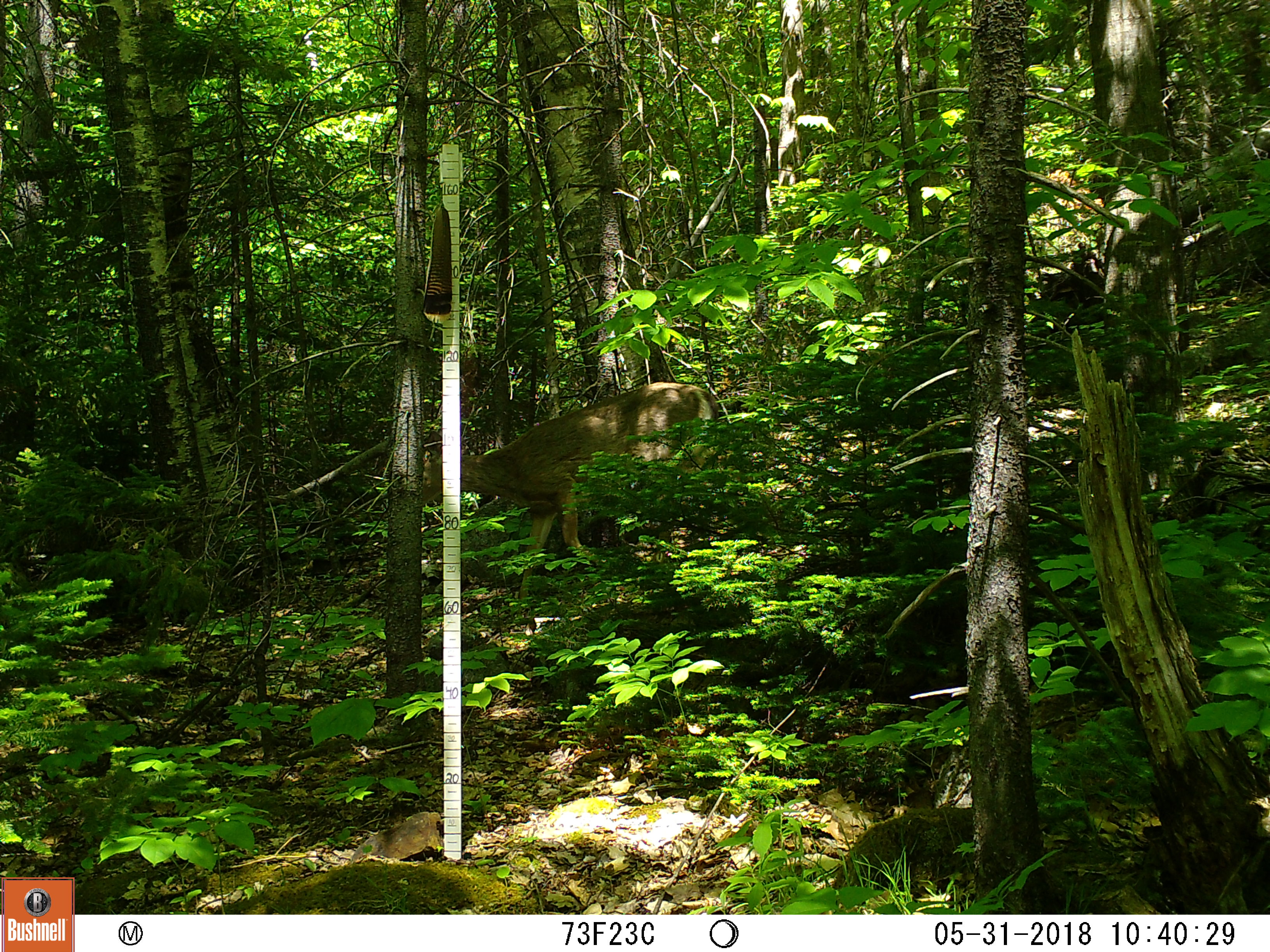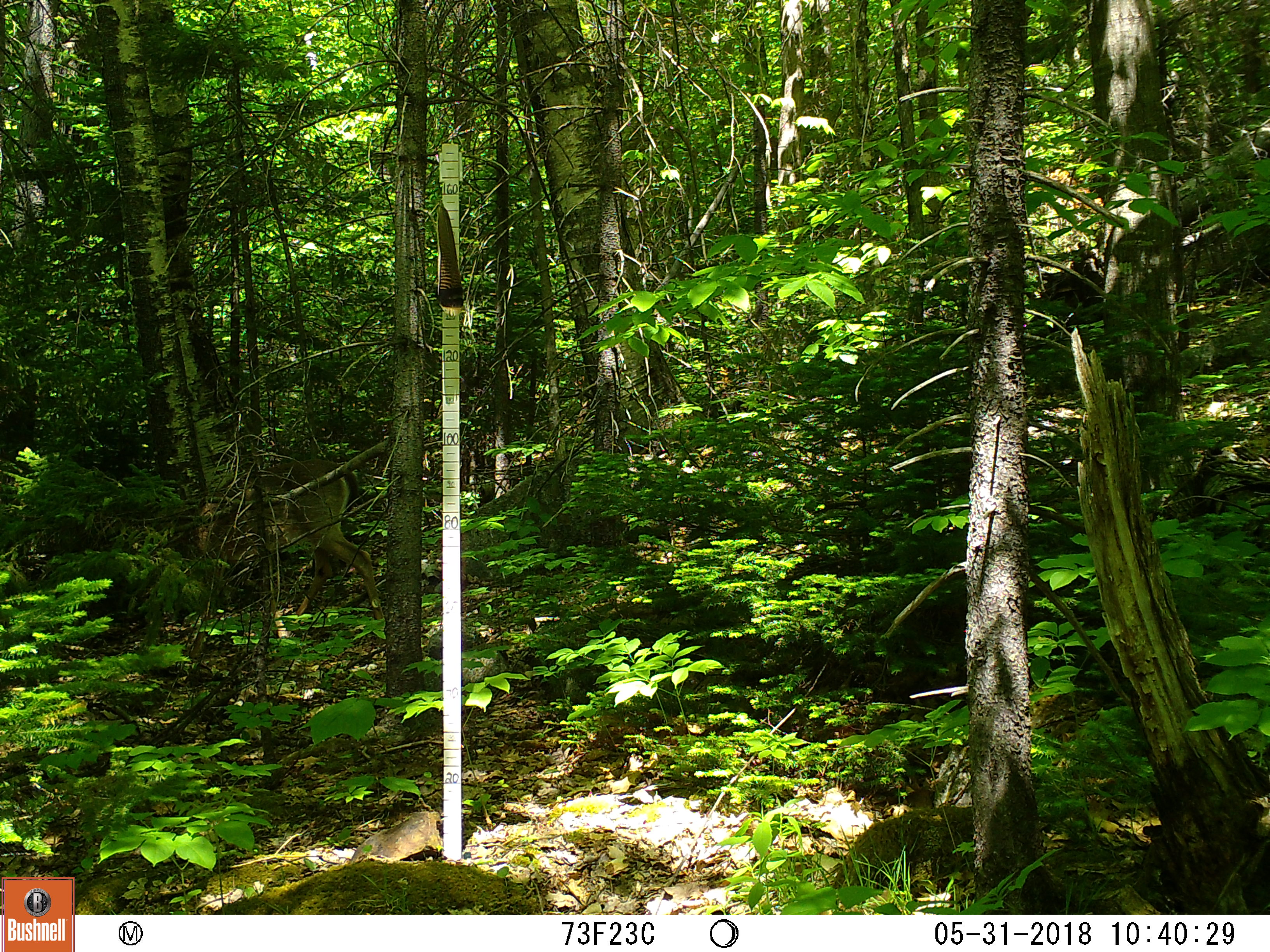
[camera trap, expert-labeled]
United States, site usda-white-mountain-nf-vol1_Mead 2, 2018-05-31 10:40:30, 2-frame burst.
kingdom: Animalia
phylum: Chordata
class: Mammalia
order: Artiodactyla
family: Cervidae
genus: Odocoileus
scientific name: Odocoileus virginianus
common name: white-tailed deer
White-tailed deer (Odocoileus virginianus).